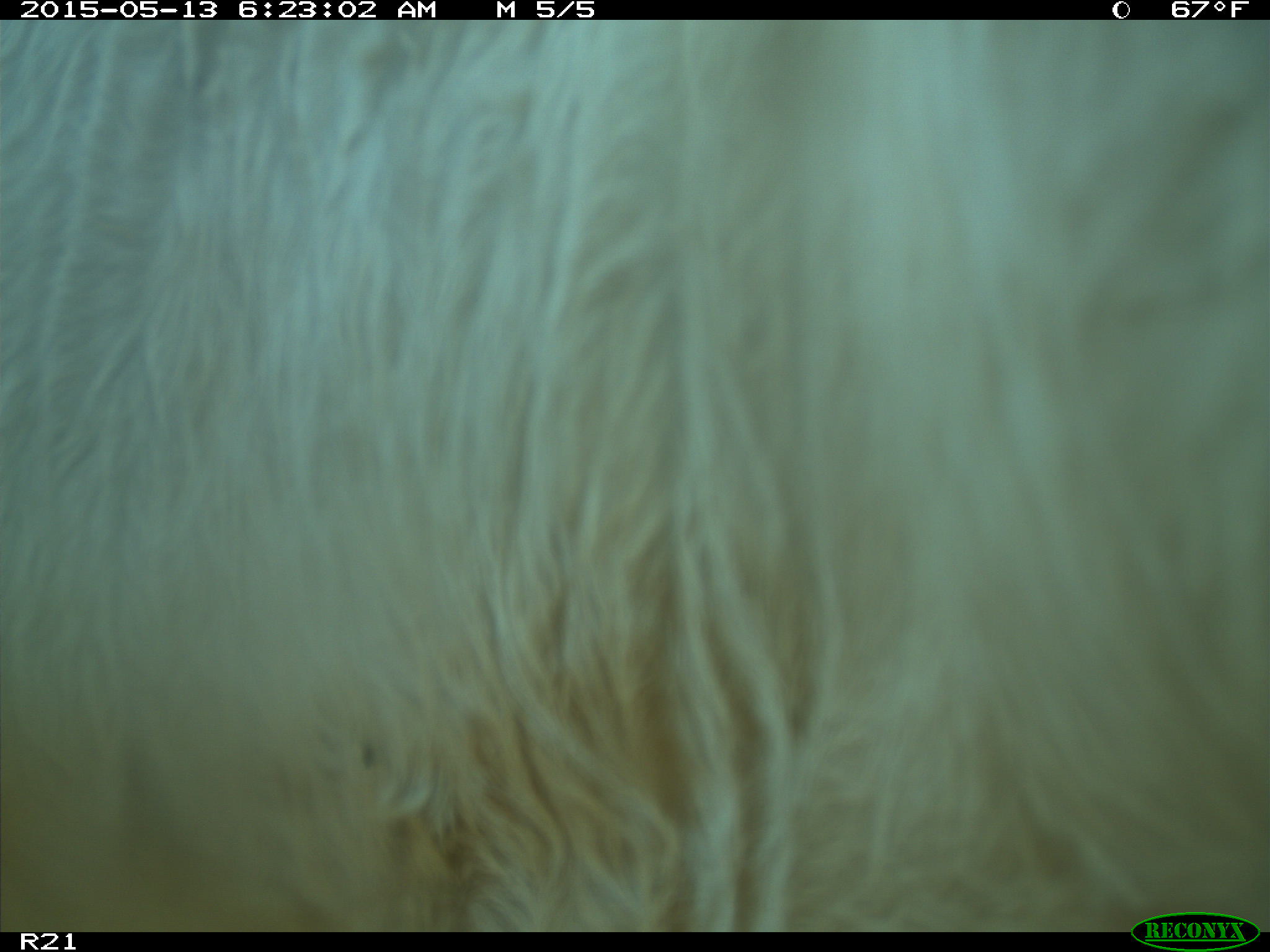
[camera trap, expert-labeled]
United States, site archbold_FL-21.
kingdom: Animalia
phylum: Chordata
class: Mammalia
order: Artiodactyla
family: Bovidae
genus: Bos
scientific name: Bos taurus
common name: domestic cow